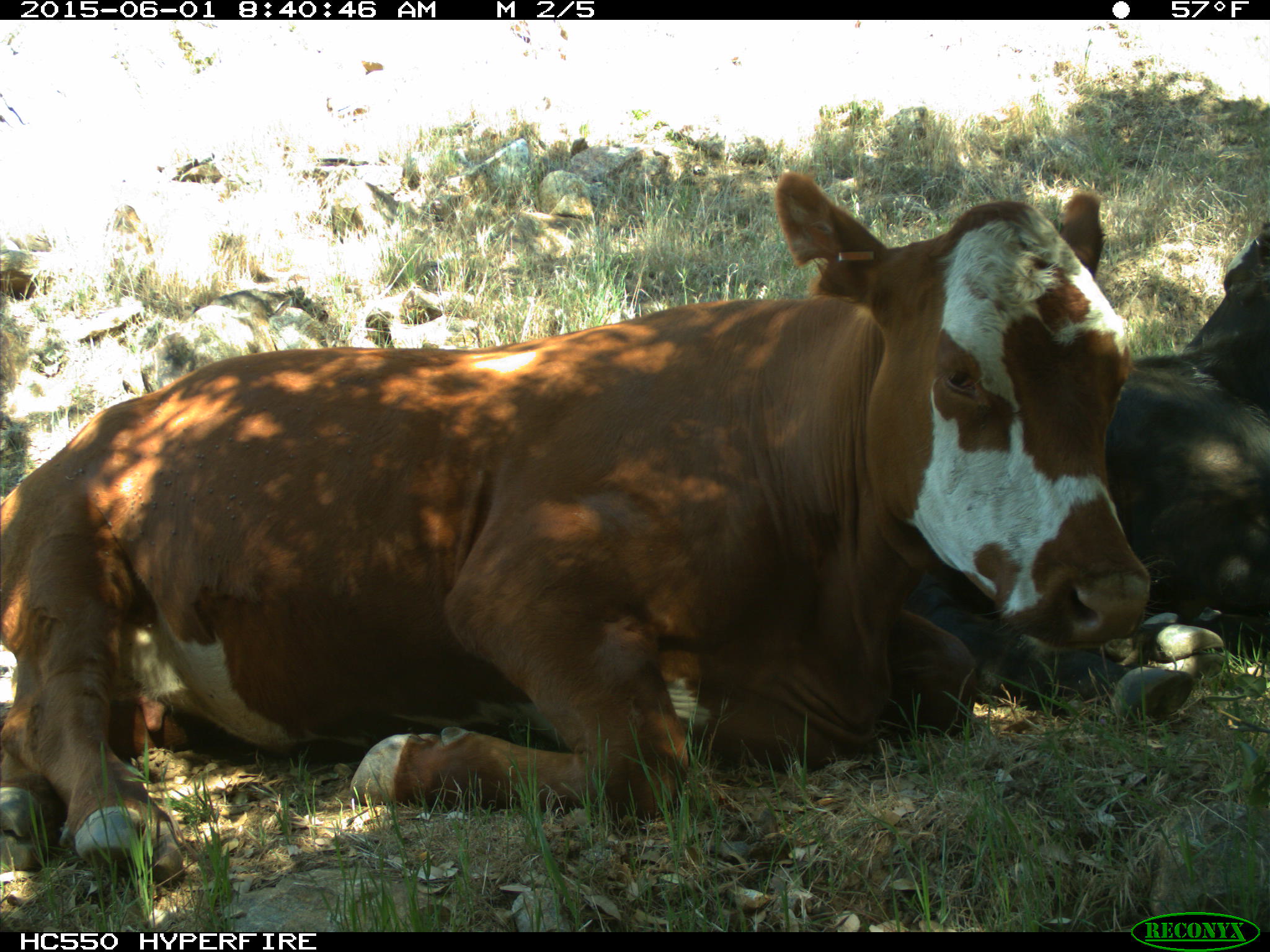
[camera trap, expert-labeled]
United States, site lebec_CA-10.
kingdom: Animalia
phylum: Chordata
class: Mammalia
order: Artiodactyla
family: Bovidae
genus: Bos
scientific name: Bos taurus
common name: domestic cow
Bos taurus (domestic cow).